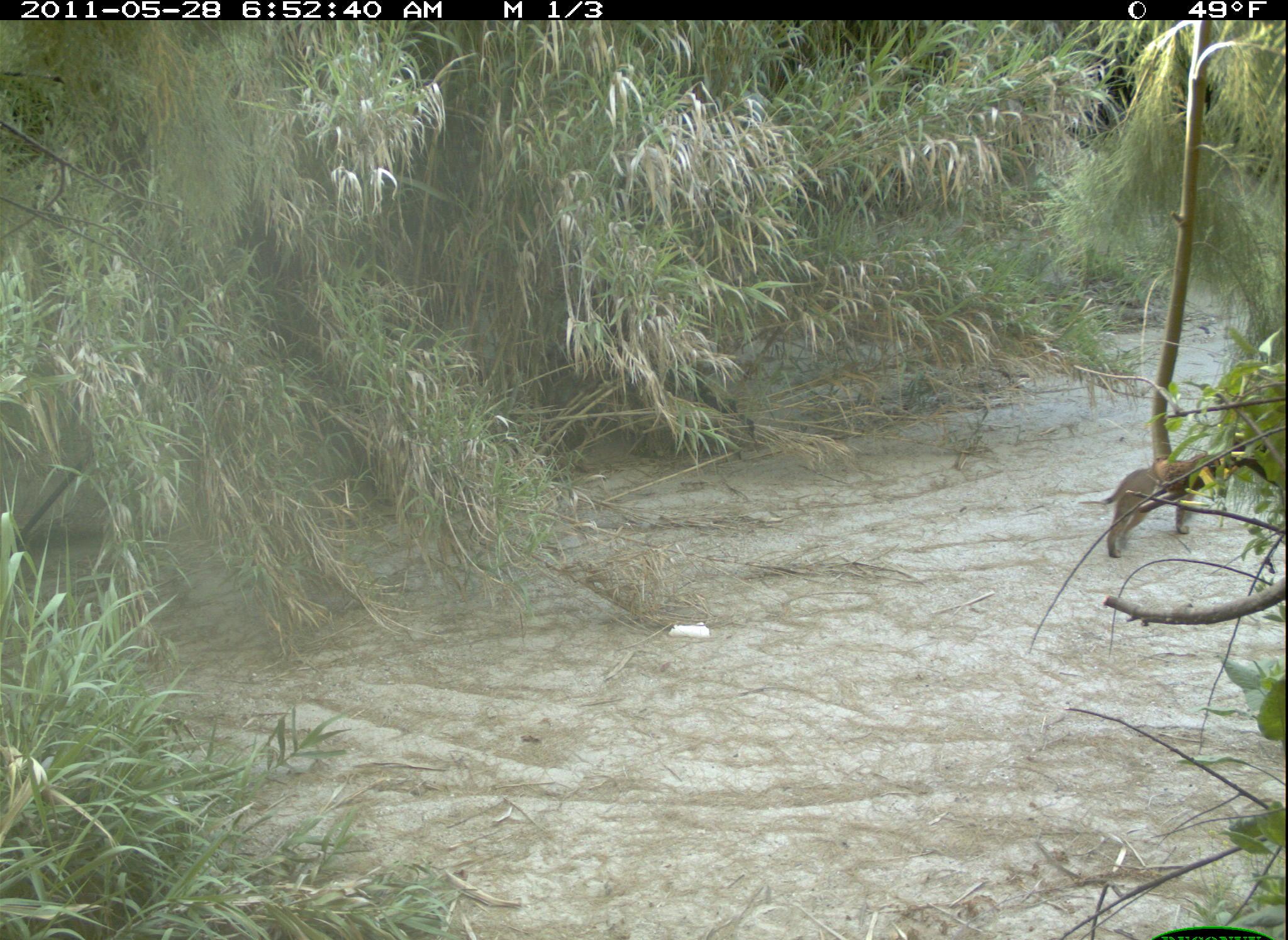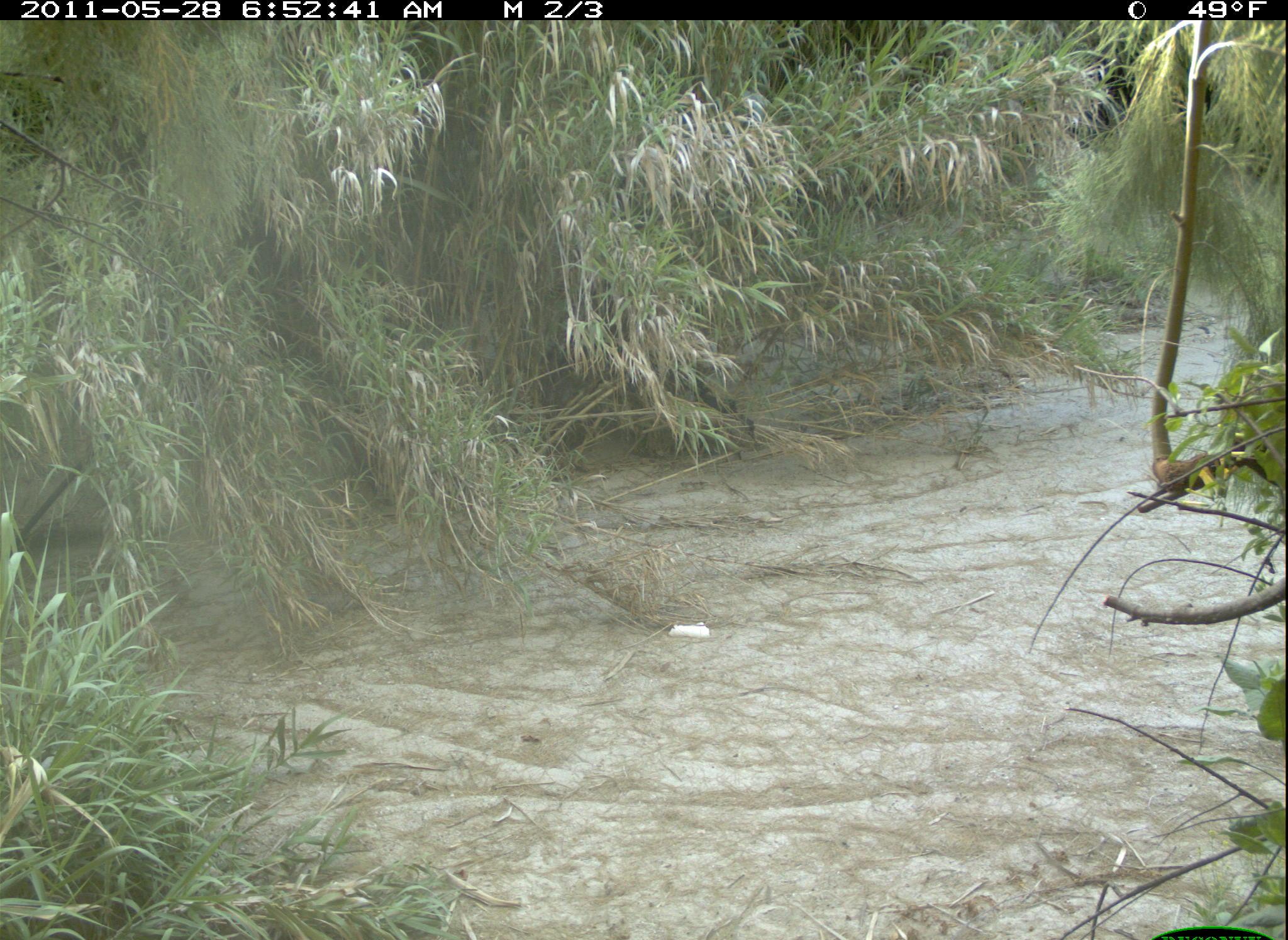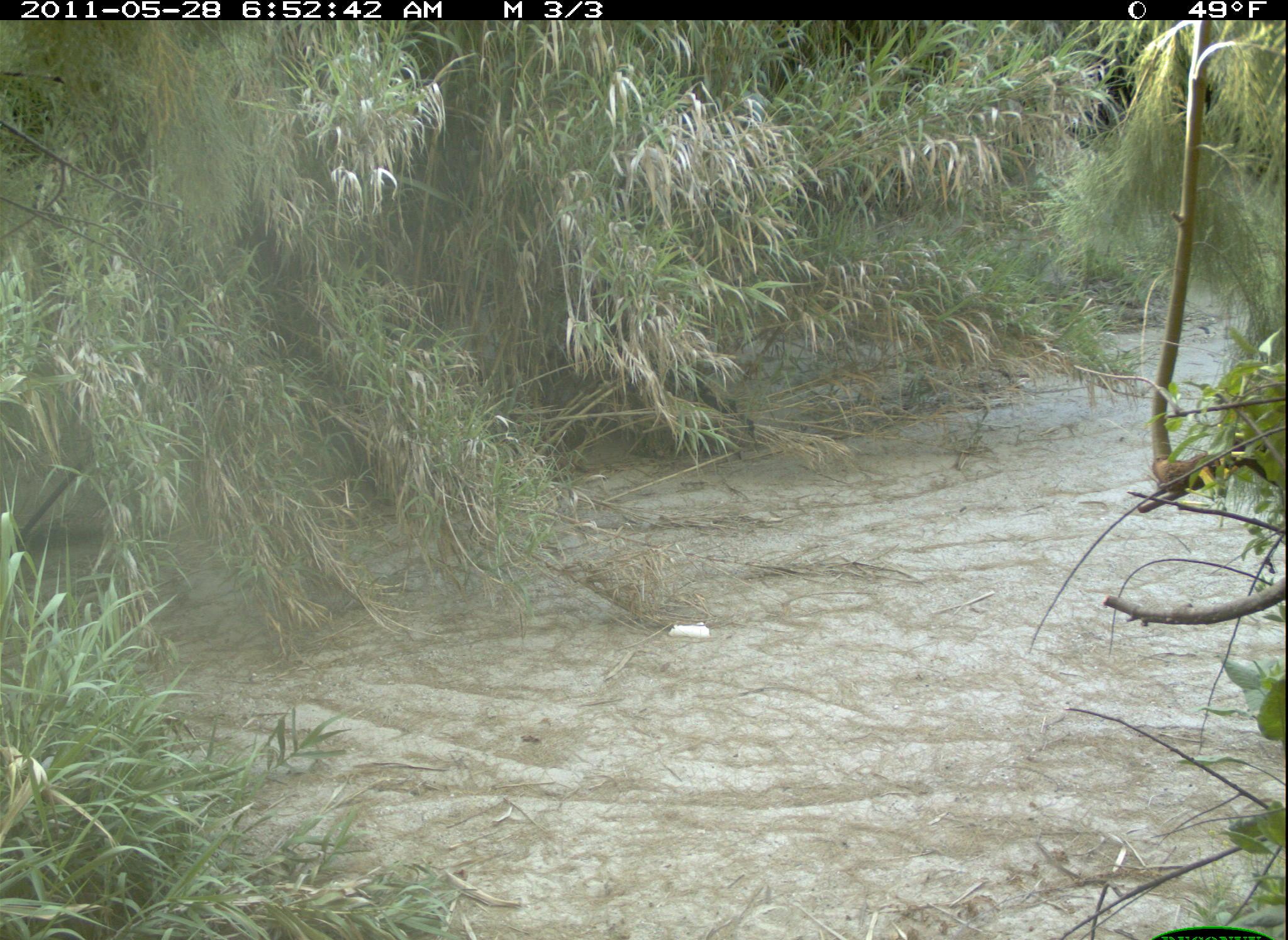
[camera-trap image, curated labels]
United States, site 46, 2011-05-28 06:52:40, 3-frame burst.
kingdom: Animalia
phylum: Chordata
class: Mammalia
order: Carnivora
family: Felidae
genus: Lynx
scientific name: Lynx rufus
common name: bobcat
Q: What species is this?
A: Bobcat (Lynx rufus).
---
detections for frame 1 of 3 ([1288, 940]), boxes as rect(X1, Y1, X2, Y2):
bobcat: rect(1079, 440, 1265, 575)